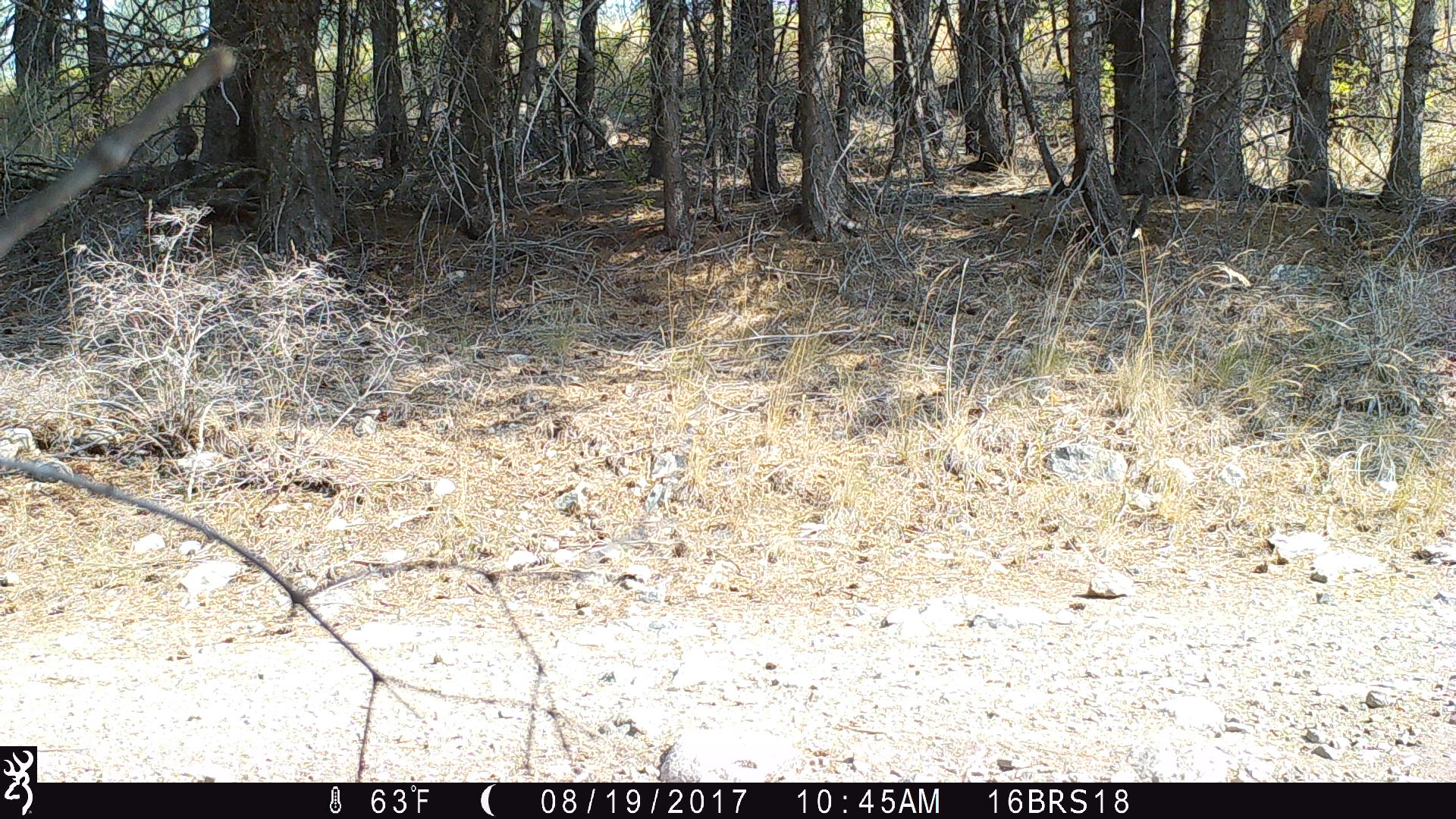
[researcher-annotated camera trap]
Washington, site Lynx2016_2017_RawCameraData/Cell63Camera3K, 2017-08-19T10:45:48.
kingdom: Animalia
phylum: Chordata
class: Aves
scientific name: Aves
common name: birds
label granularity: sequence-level